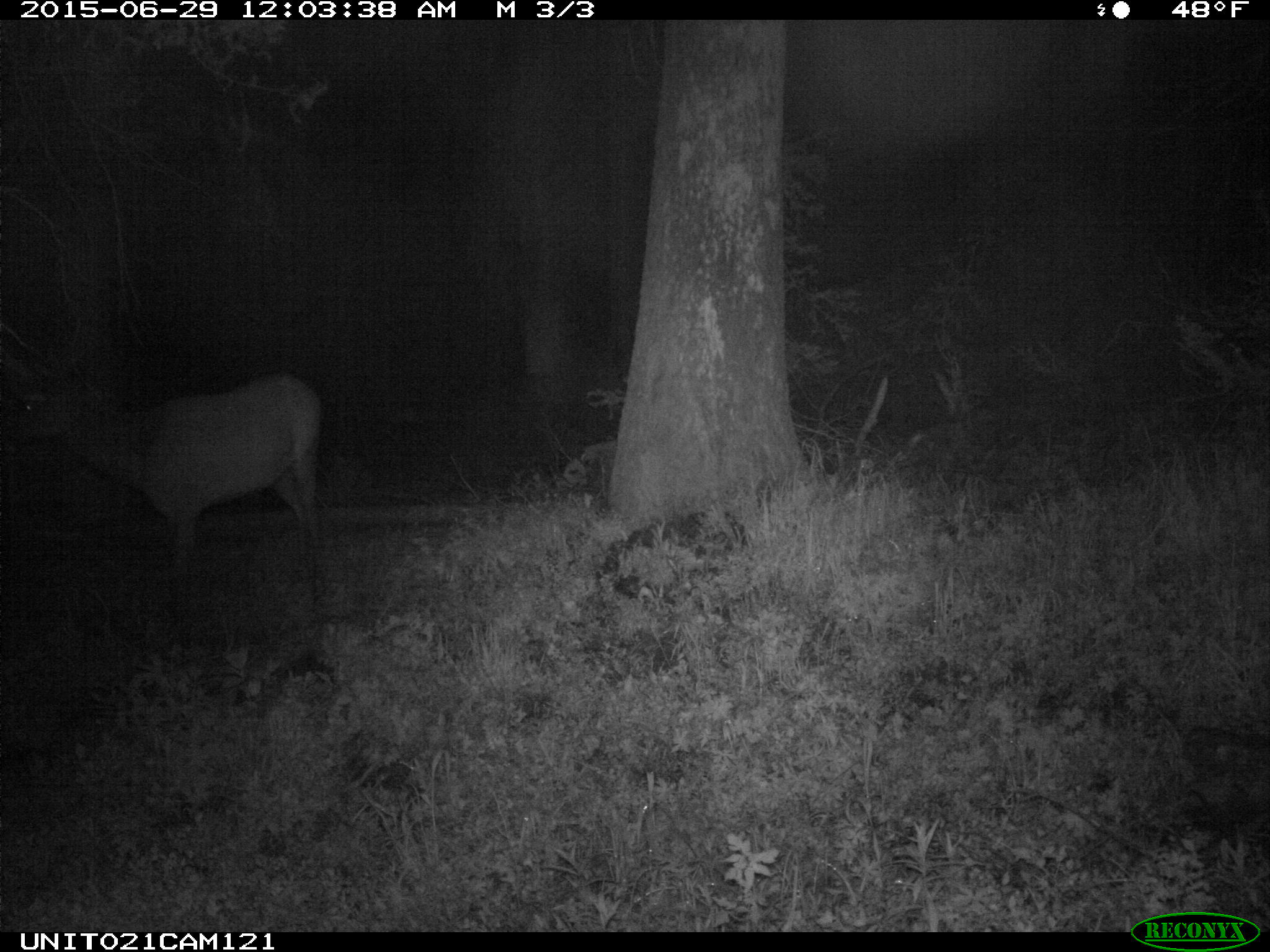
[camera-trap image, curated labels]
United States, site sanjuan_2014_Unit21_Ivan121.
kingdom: Animalia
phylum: Chordata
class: Mammalia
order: Artiodactyla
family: Cervidae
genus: Cervus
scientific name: Cervus elaphus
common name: red deer